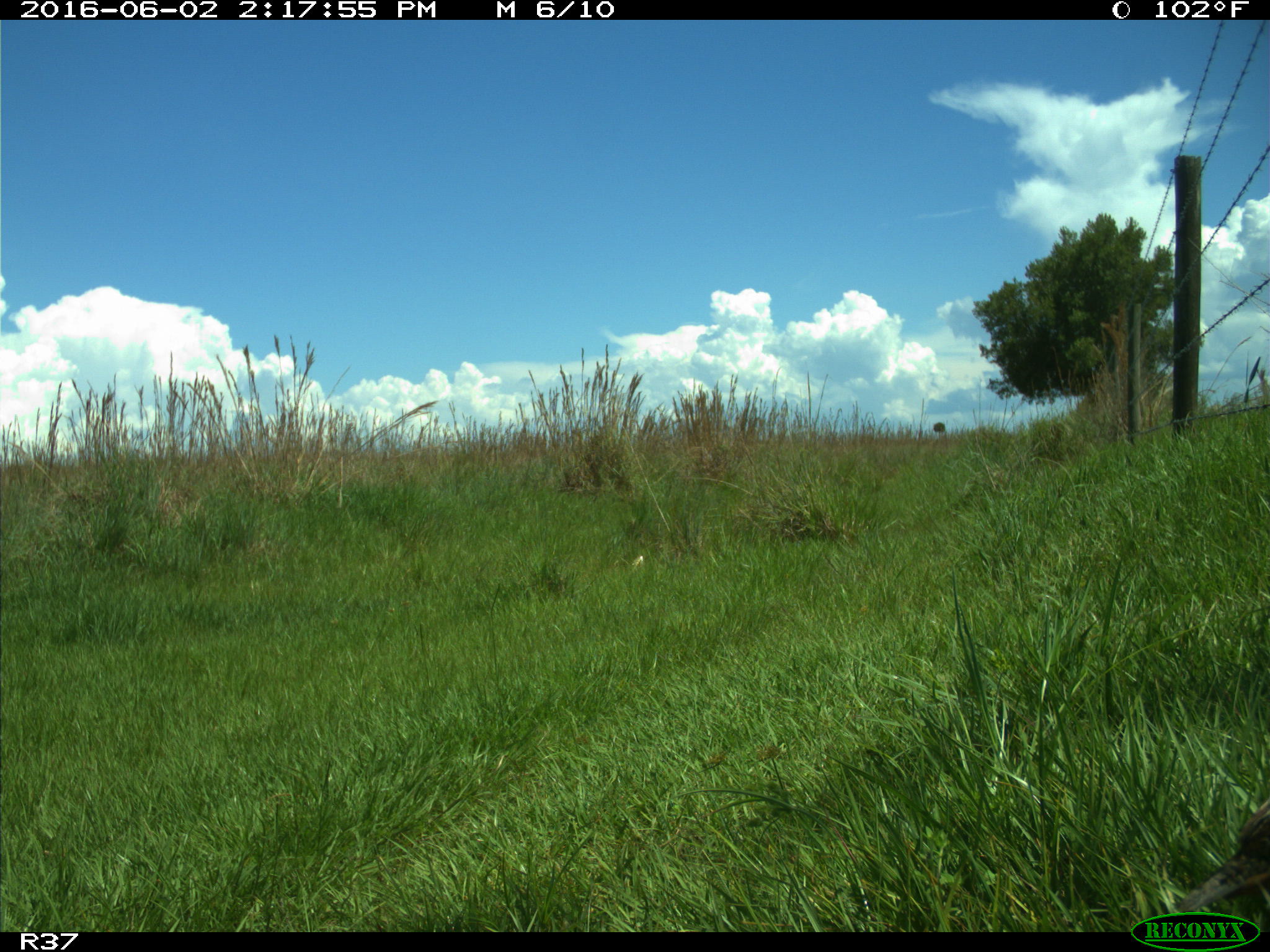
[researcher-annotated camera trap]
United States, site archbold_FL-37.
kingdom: Animalia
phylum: Chordata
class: Aves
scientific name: Aves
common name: birds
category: unidentified bird